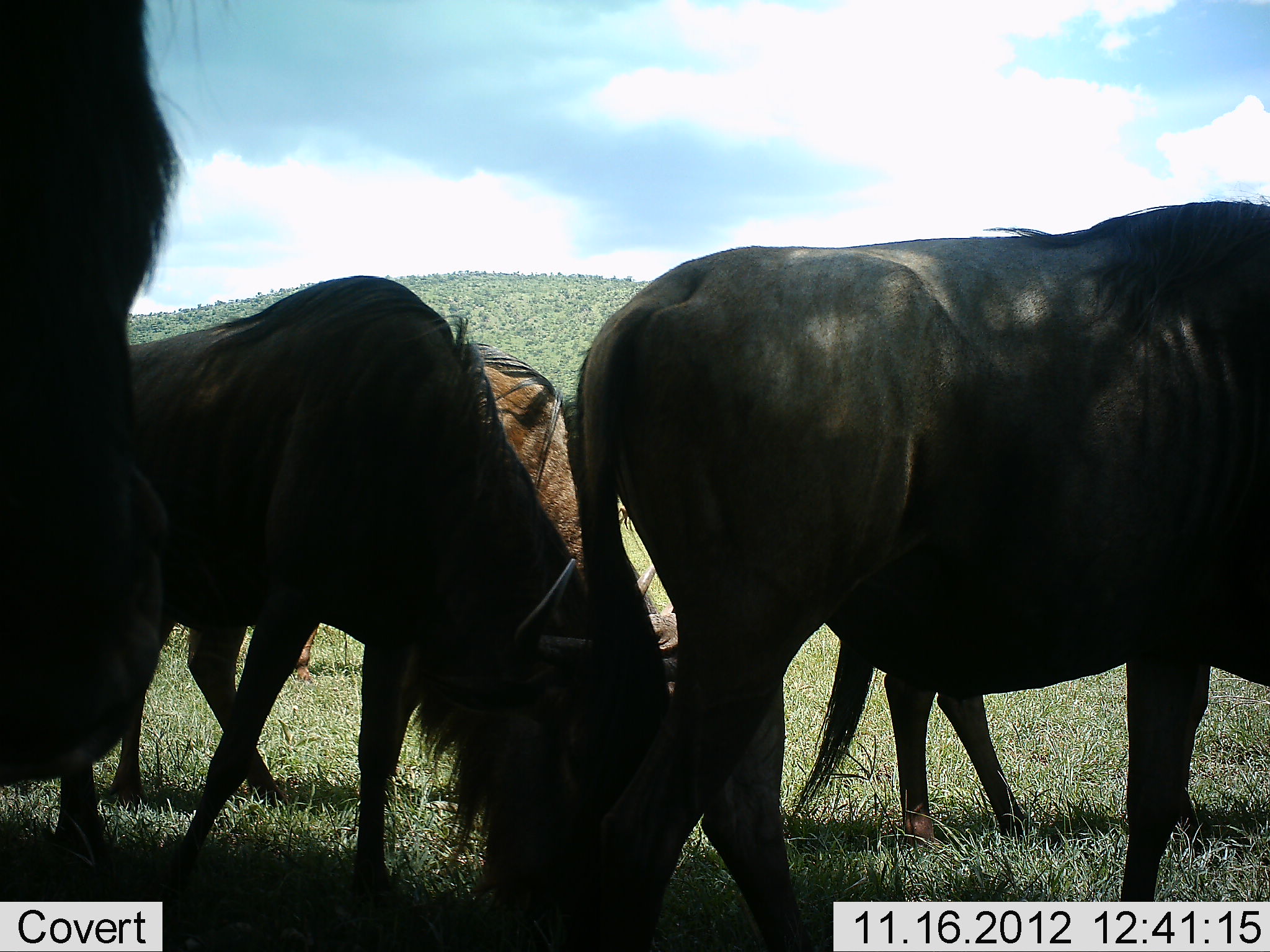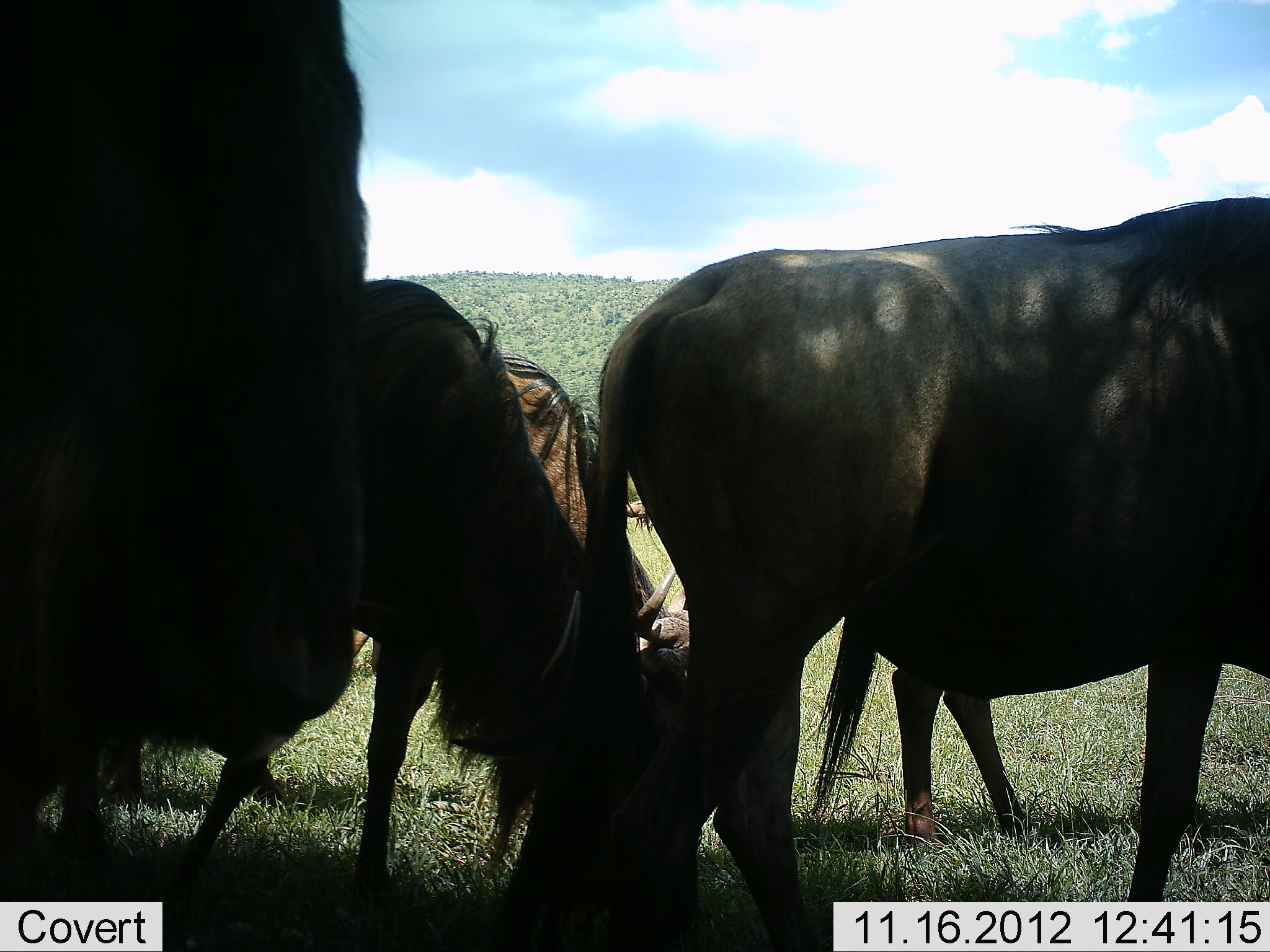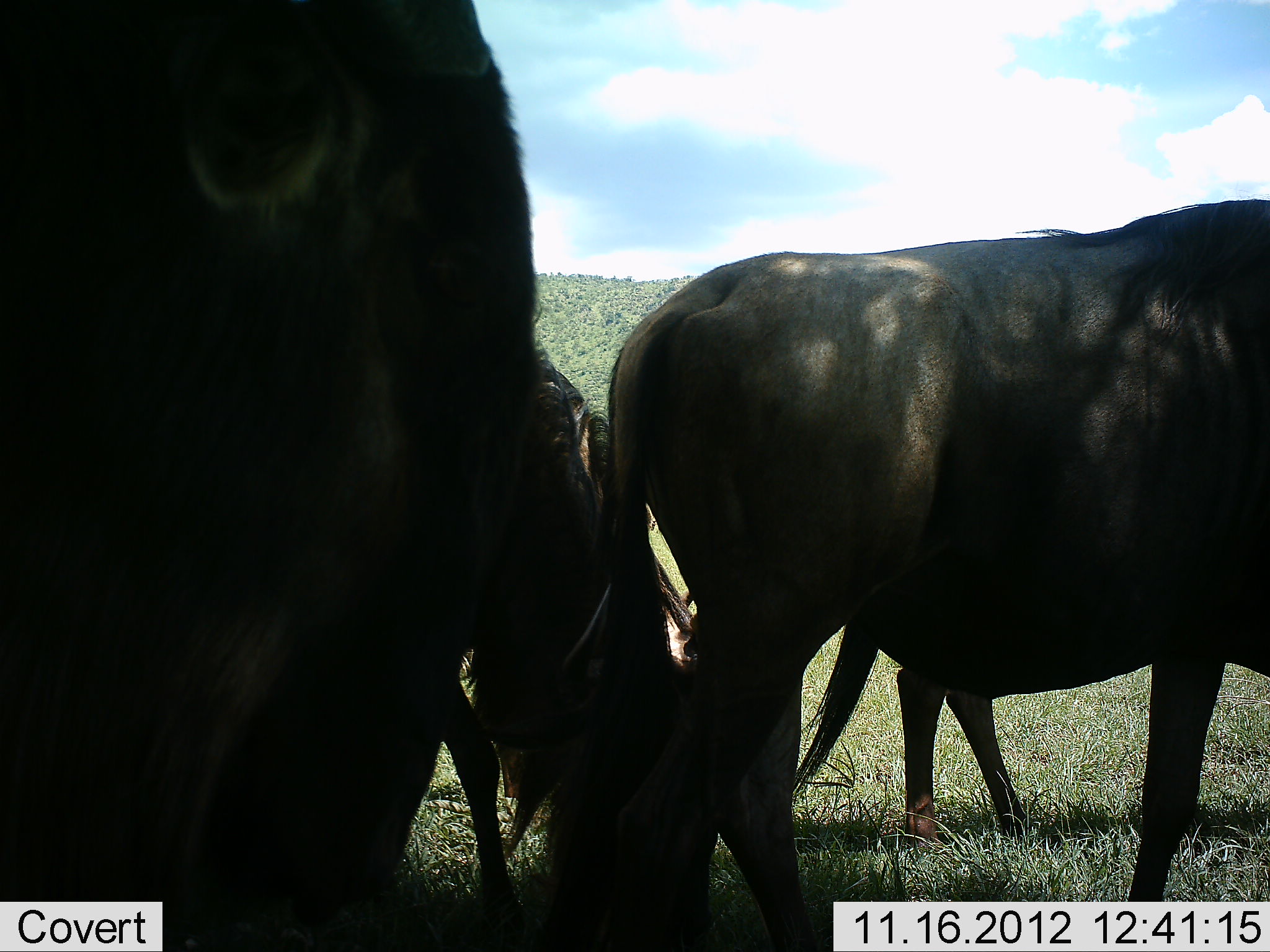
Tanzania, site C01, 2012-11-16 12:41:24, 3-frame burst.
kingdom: Animalia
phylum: Chordata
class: Mammalia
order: Artiodactyla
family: Bovidae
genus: Connochaetes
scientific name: Connochaetes taurinus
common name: blue wildebeest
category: wildebeest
Wildebeest (blue wildebeest) (Connochaetes taurinus), count 5. Behavior (volunteer vote fractions): standing 60%, resting 0%, moving 50%, interacting 0%. Young present (vote fraction): 0%. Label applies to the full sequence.